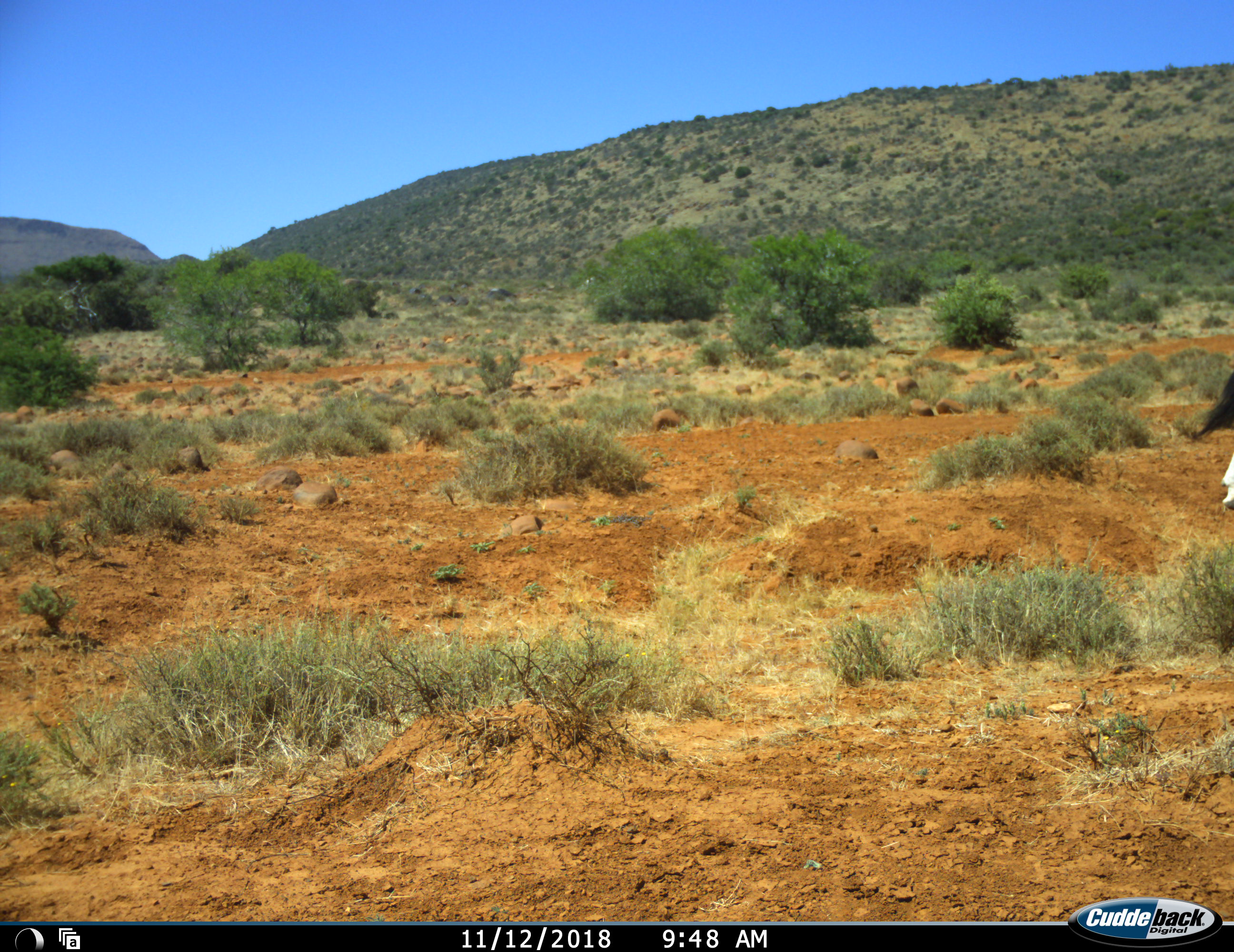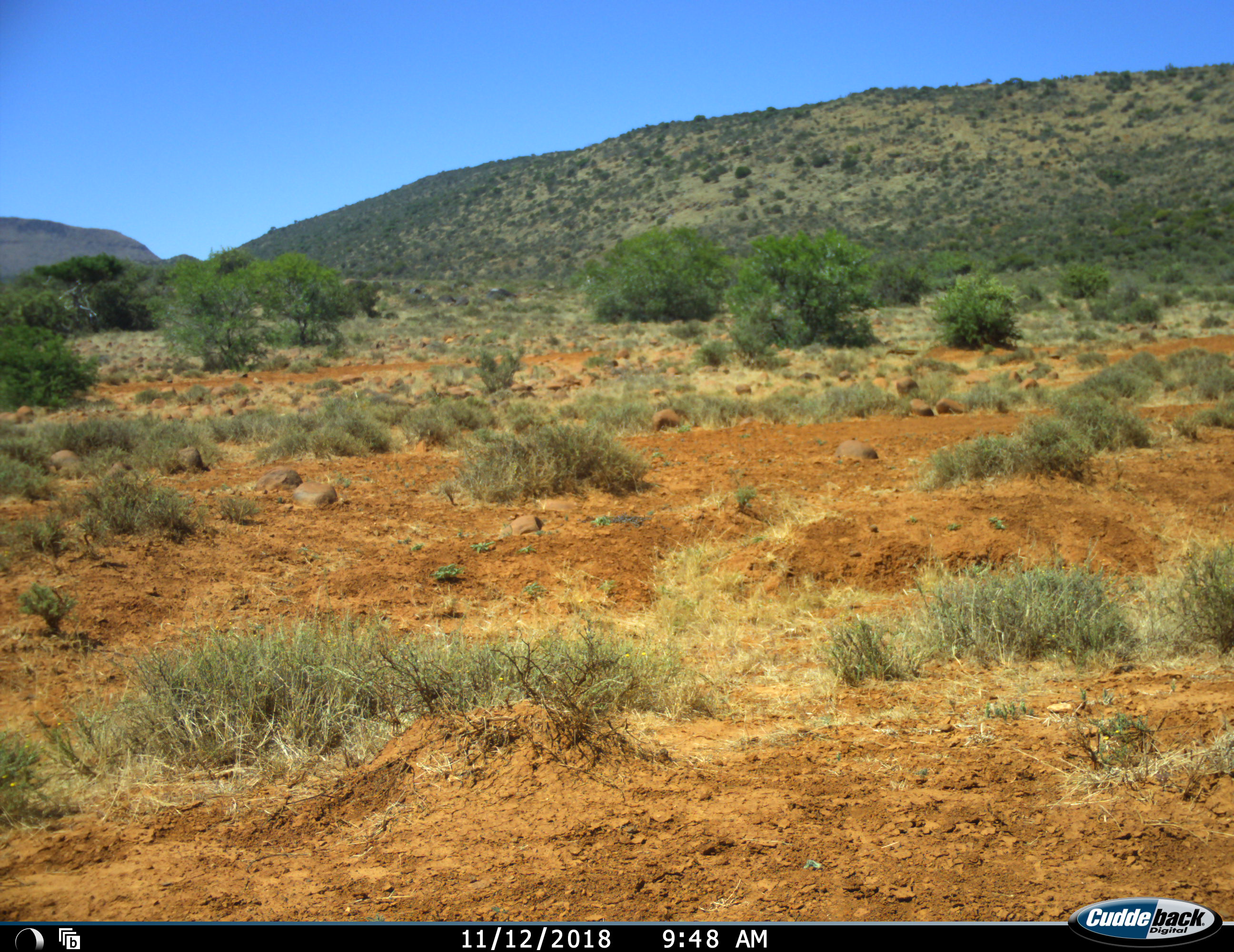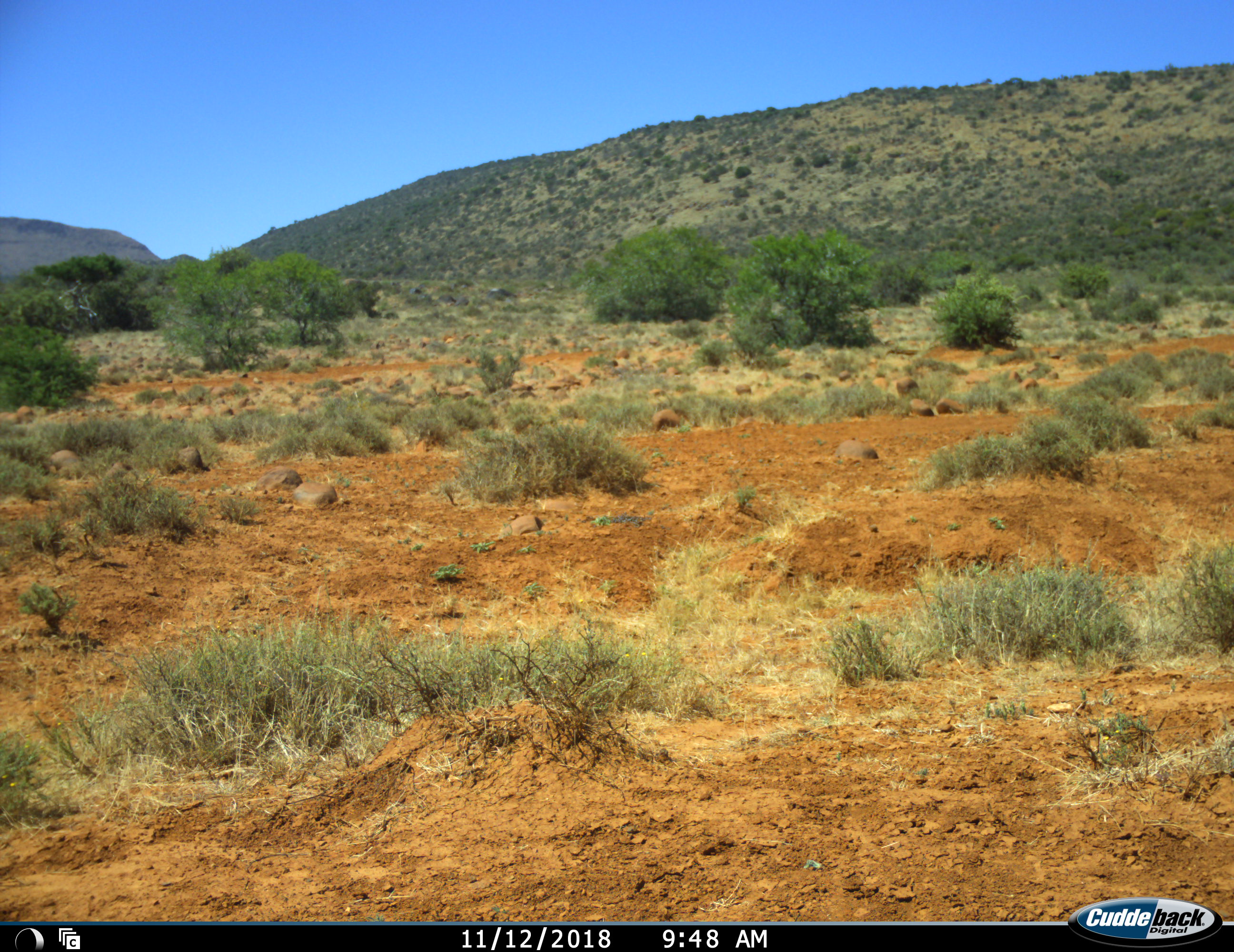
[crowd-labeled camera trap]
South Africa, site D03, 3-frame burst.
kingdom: Animalia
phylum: Chordata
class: Mammalia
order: Artiodactyla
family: Bovidae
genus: Oryx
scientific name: Oryx gazella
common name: gemsbok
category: gemsbokoryx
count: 1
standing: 40%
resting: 0%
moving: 80%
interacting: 0%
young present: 0%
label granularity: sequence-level